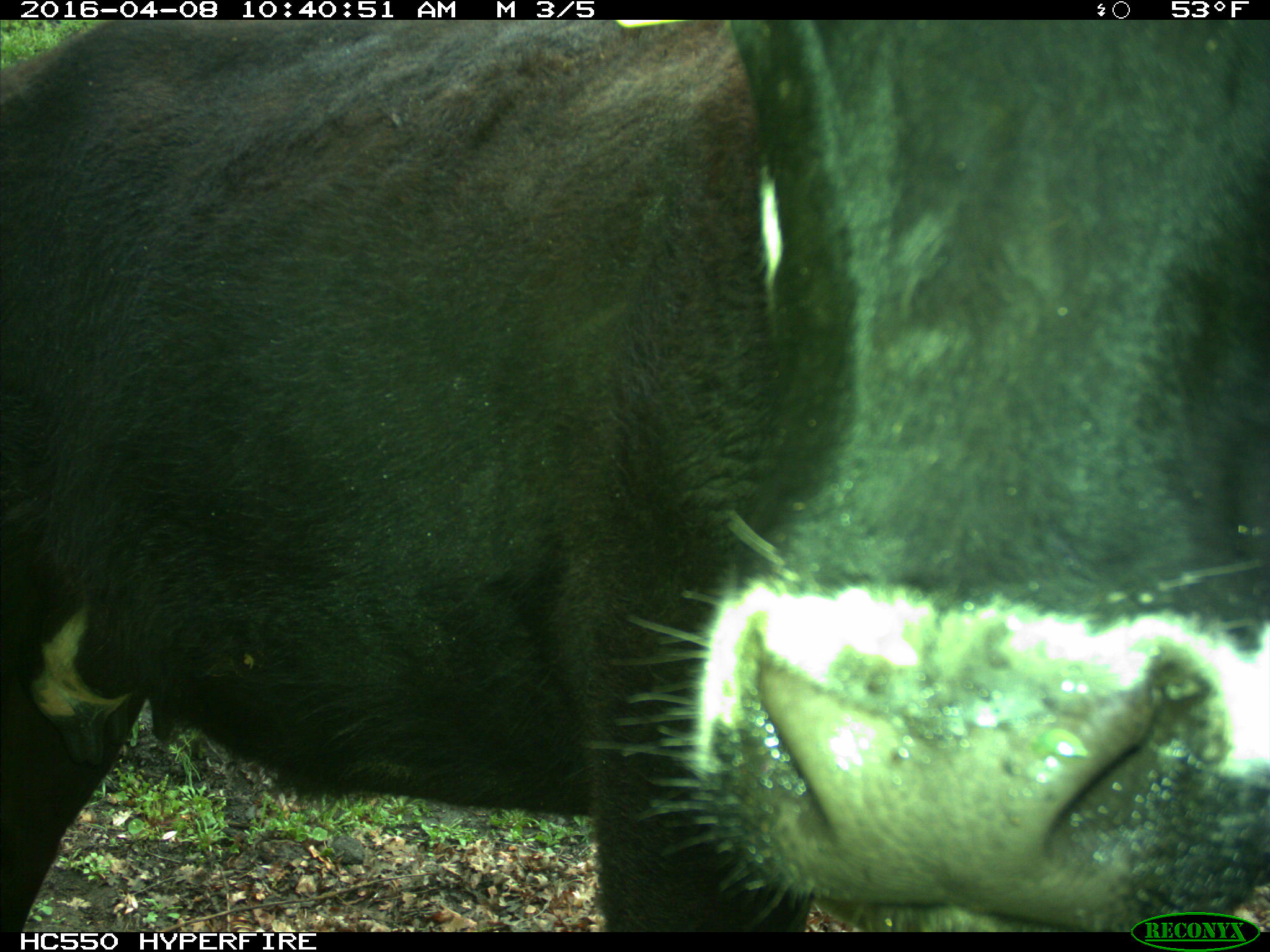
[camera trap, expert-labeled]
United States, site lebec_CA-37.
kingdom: Animalia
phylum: Chordata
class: Mammalia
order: Artiodactyla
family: Bovidae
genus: Bos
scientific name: Bos taurus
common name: domestic cow